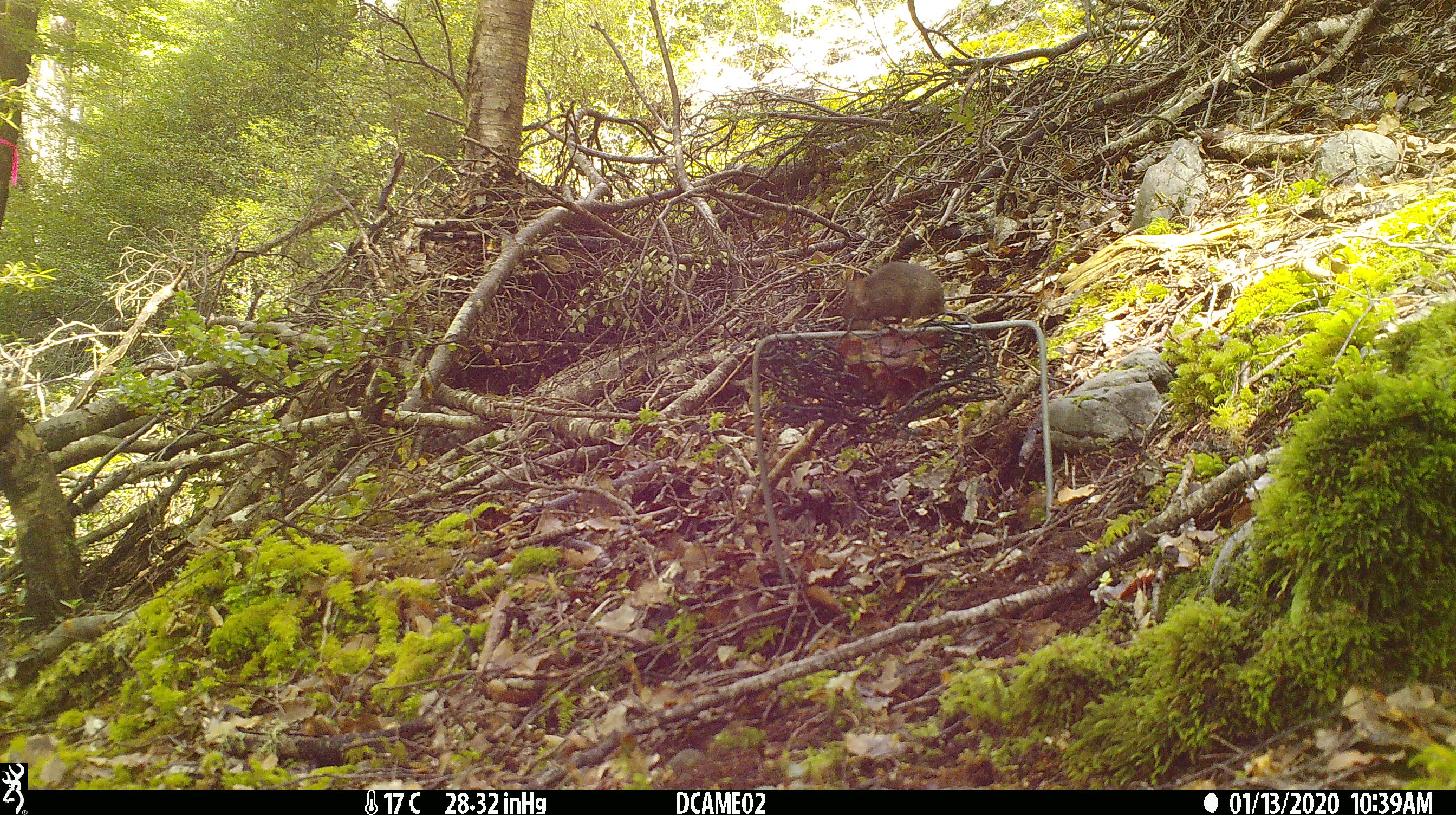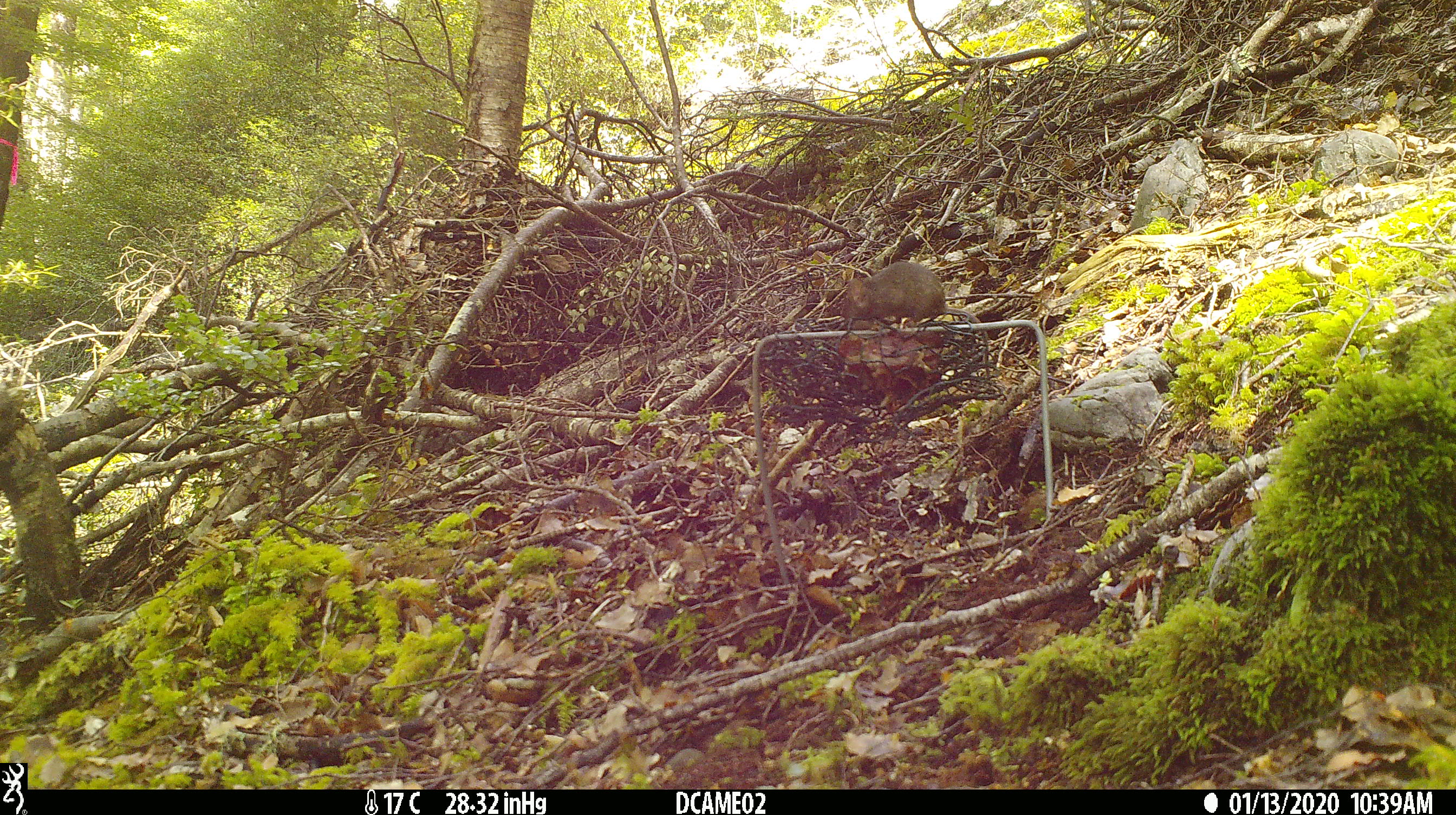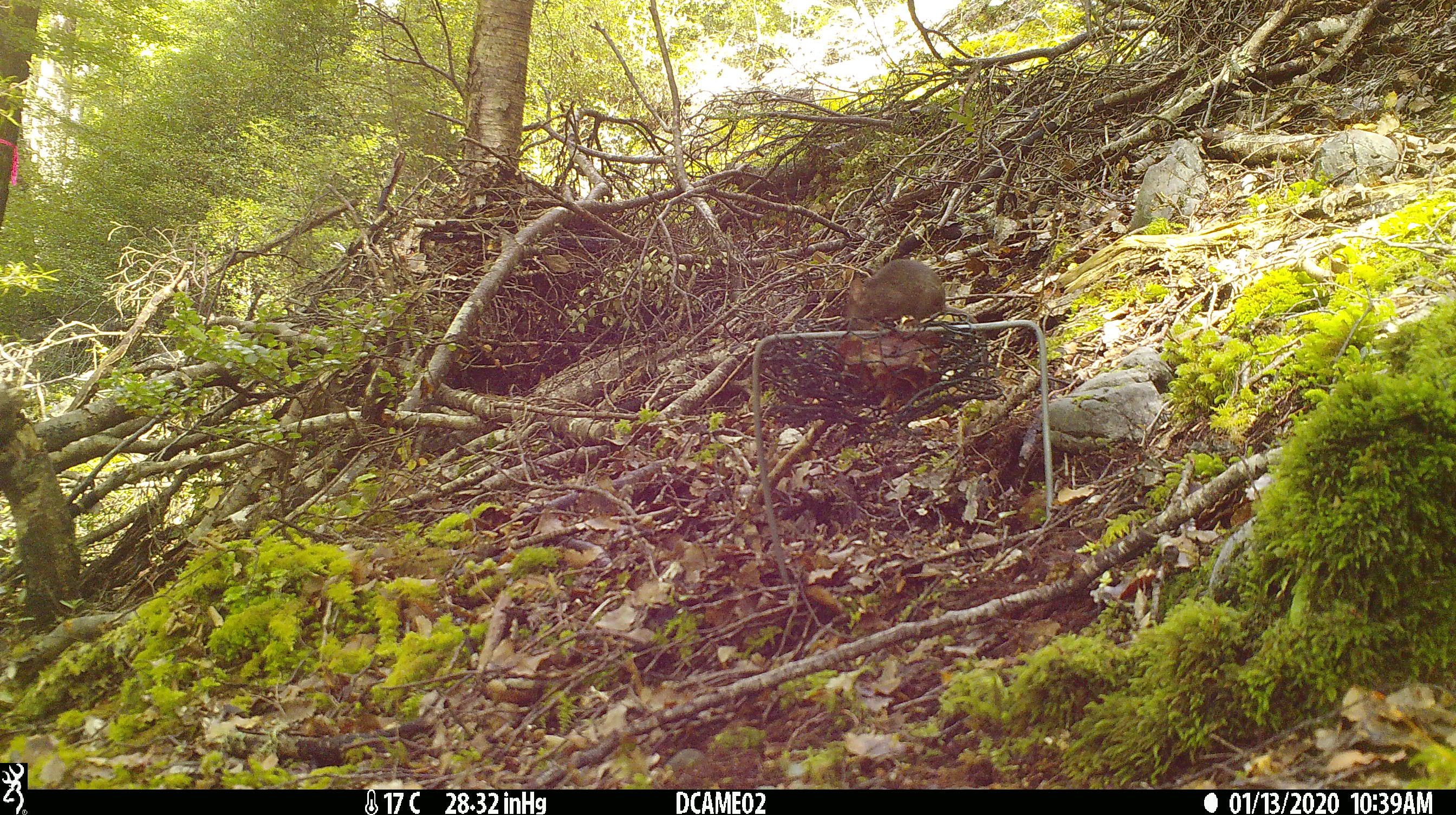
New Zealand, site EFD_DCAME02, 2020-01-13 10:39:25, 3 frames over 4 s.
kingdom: Animalia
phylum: Chordata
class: Mammalia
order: Rodentia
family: Muridae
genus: Mus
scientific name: Mus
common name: mouse